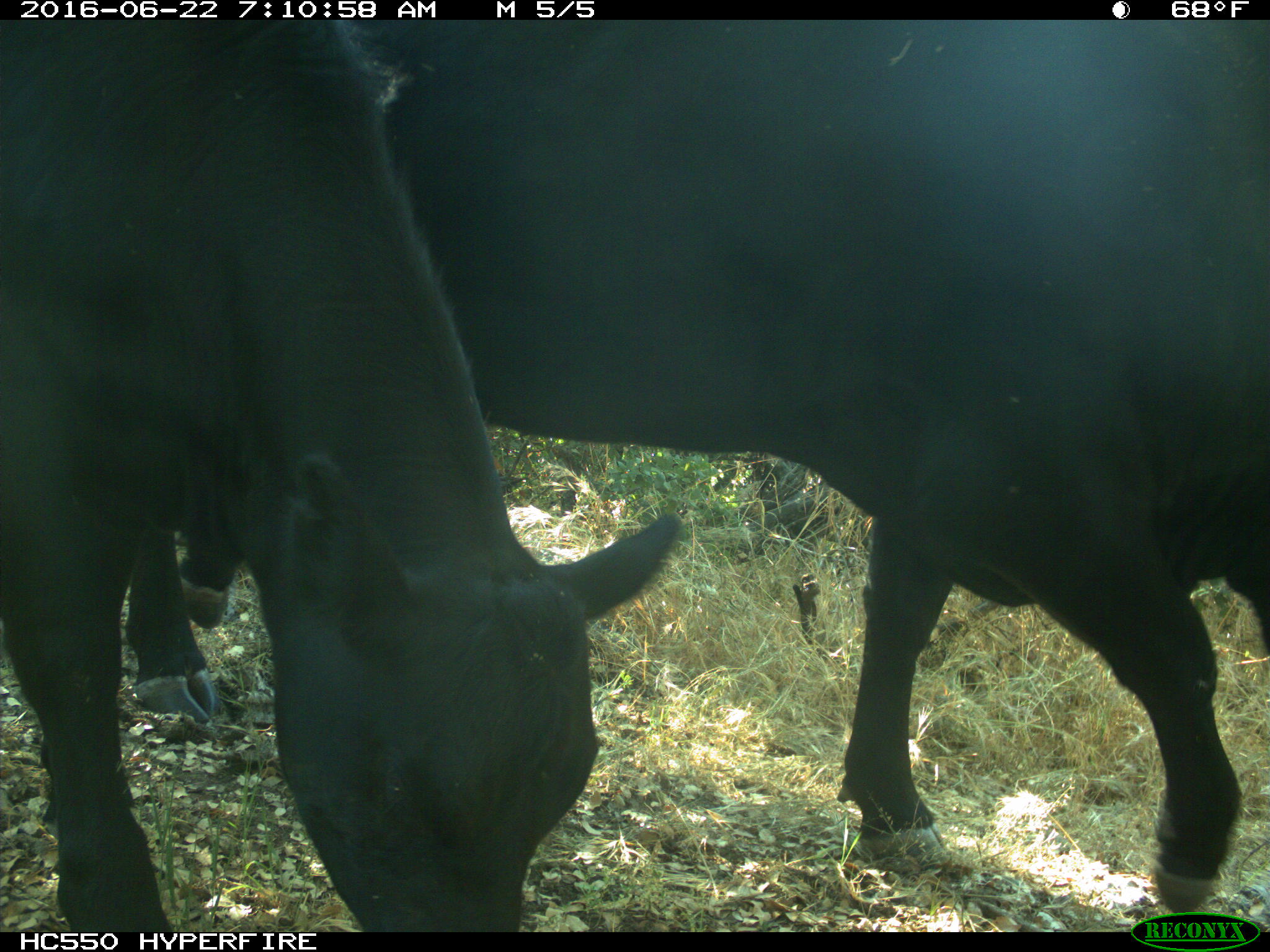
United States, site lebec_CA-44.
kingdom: Animalia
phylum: Chordata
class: Mammalia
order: Artiodactyla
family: Bovidae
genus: Bos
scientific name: Bos taurus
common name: domestic cow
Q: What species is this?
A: Bos taurus (domestic cow).